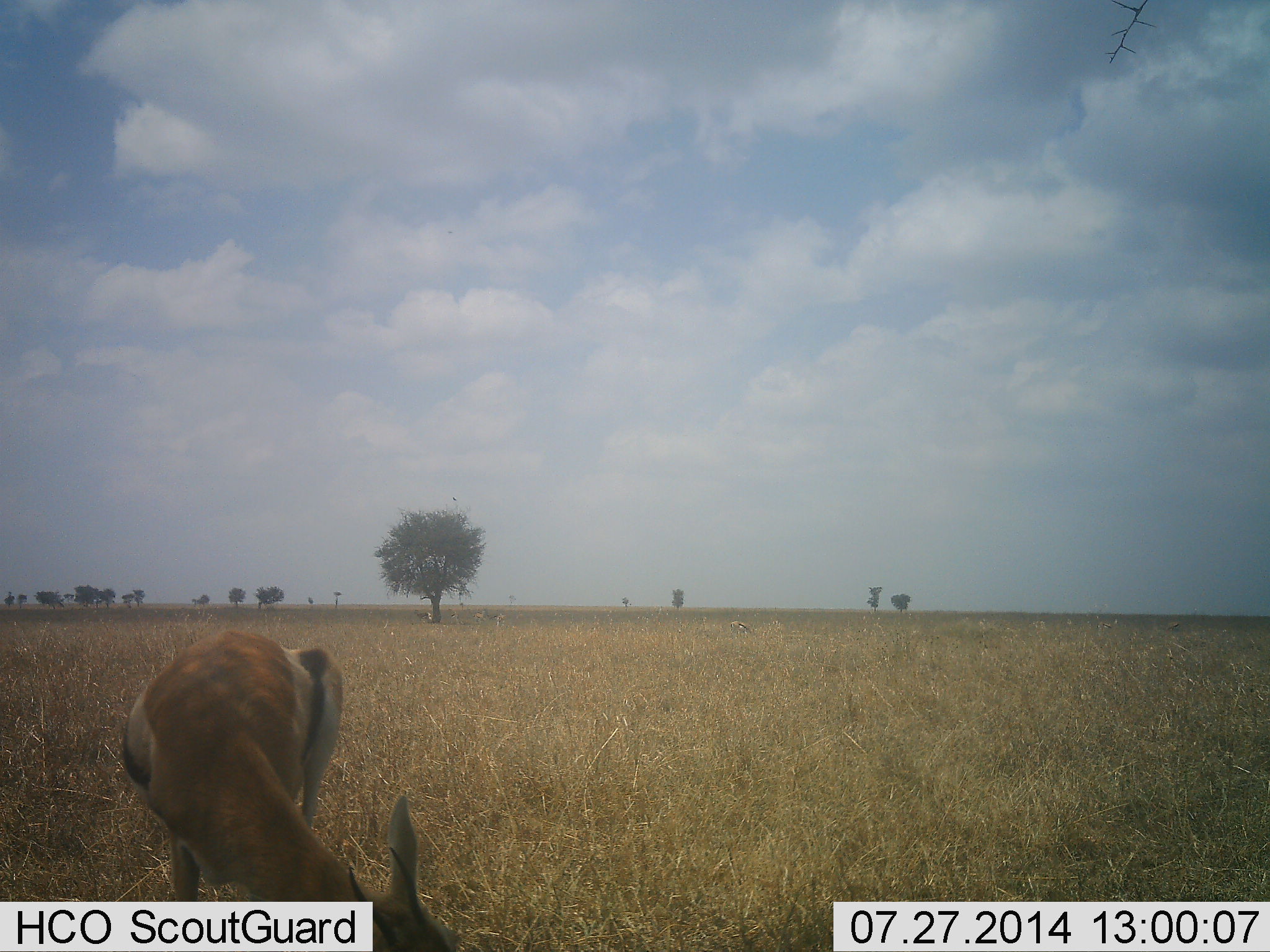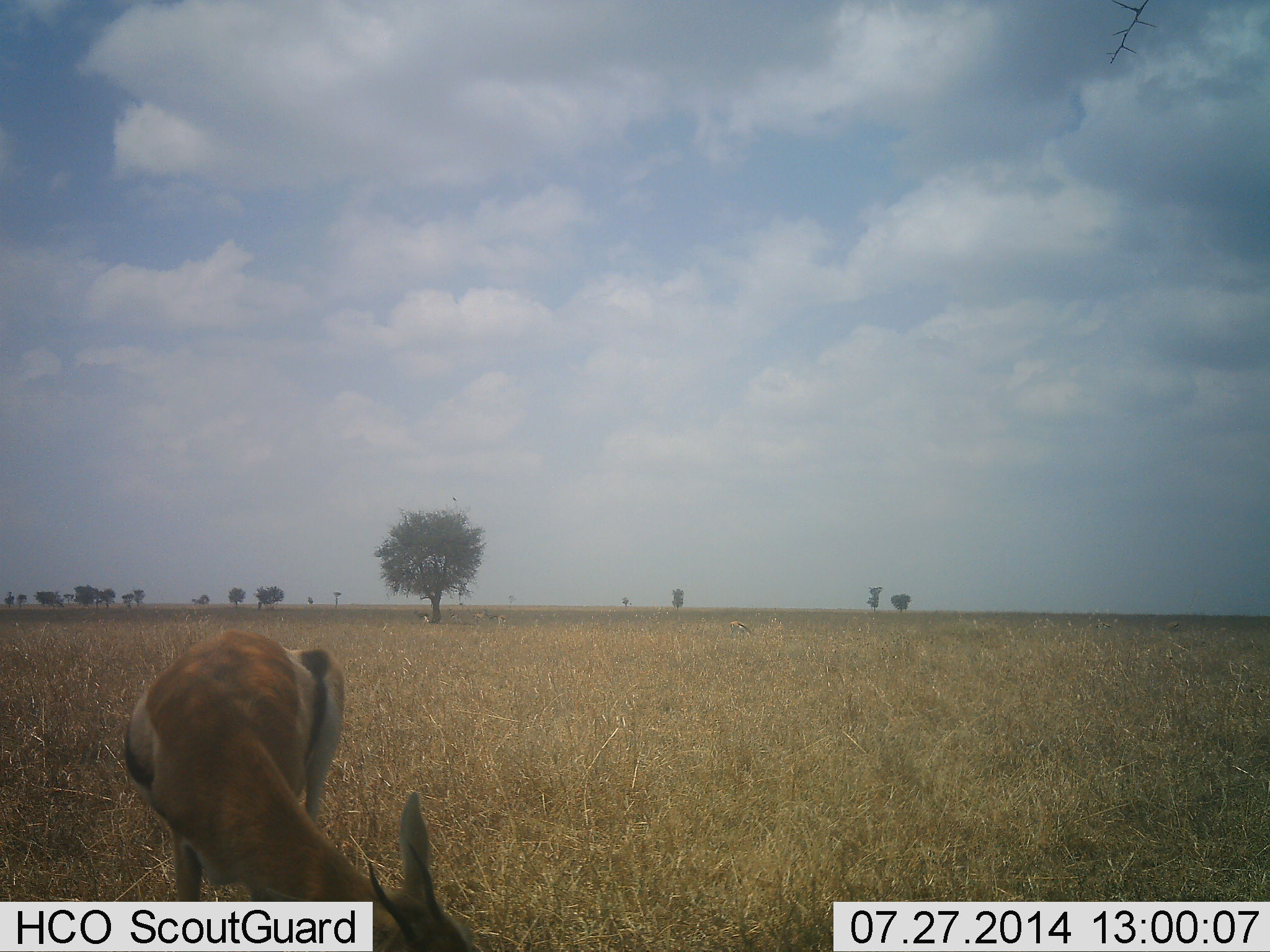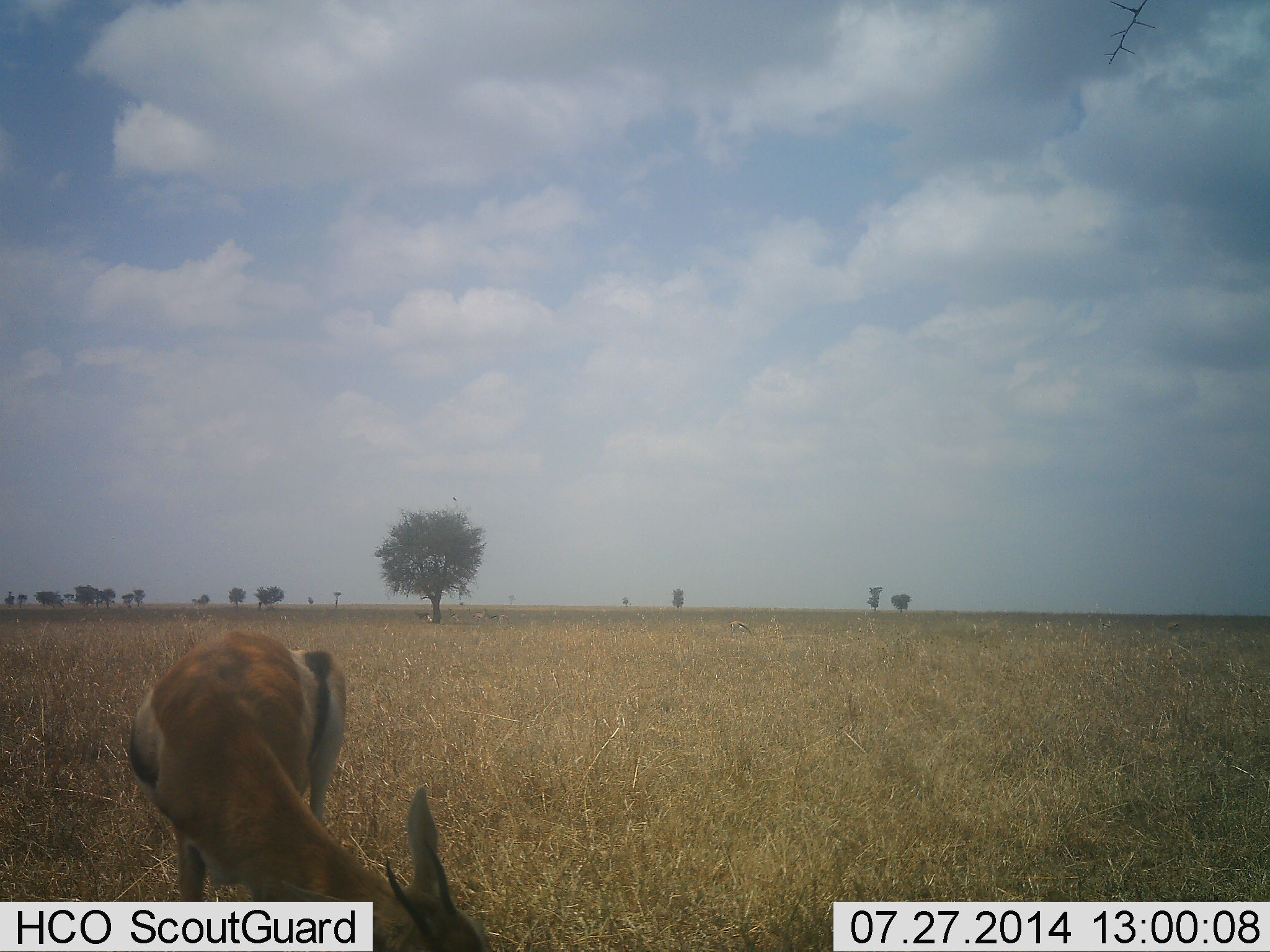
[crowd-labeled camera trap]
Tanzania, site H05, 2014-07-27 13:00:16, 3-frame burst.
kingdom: Animalia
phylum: Chordata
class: Mammalia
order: Artiodactyla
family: Bovidae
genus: Eudorcas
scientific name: Eudorcas thomsonii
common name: thomson's gazelle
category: gazellethomsons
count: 1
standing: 30%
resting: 0%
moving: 0%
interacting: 0%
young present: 0%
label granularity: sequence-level